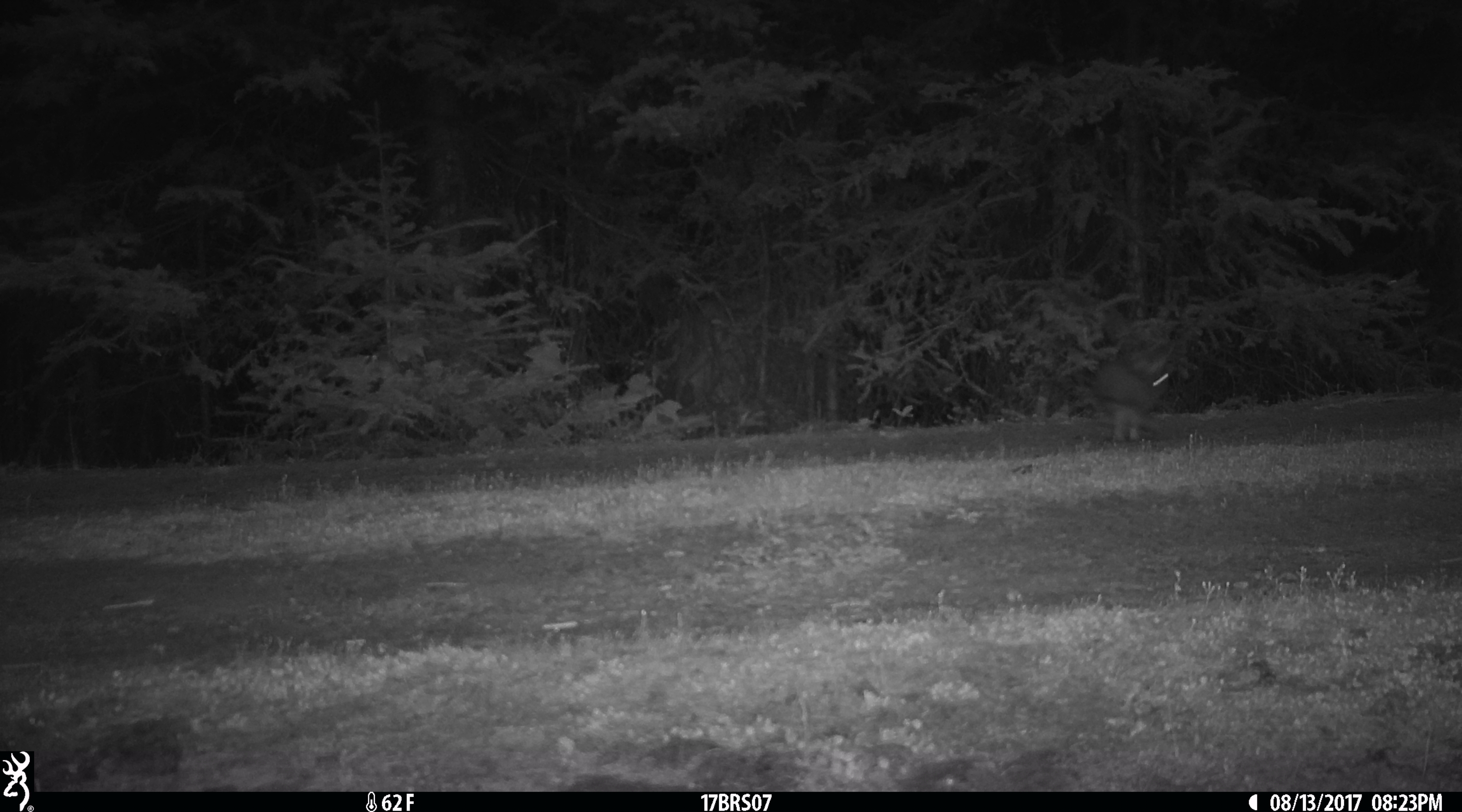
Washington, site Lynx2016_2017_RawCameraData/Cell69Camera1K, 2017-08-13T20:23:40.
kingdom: Animalia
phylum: Chordata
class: Mammalia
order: Lagomorpha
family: Leporidae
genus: Lepus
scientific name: Lepus americanus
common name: snowshoe hare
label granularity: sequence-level